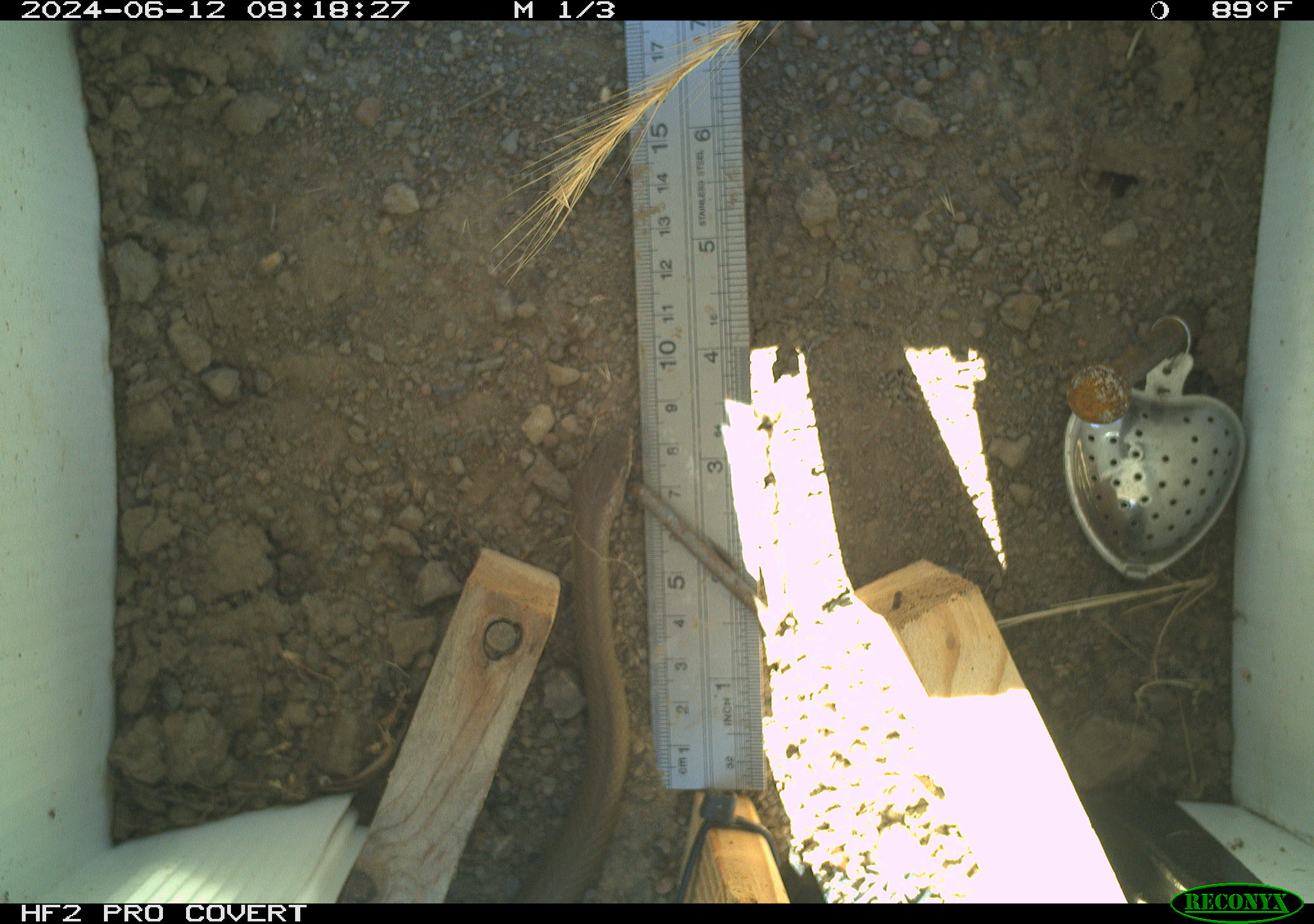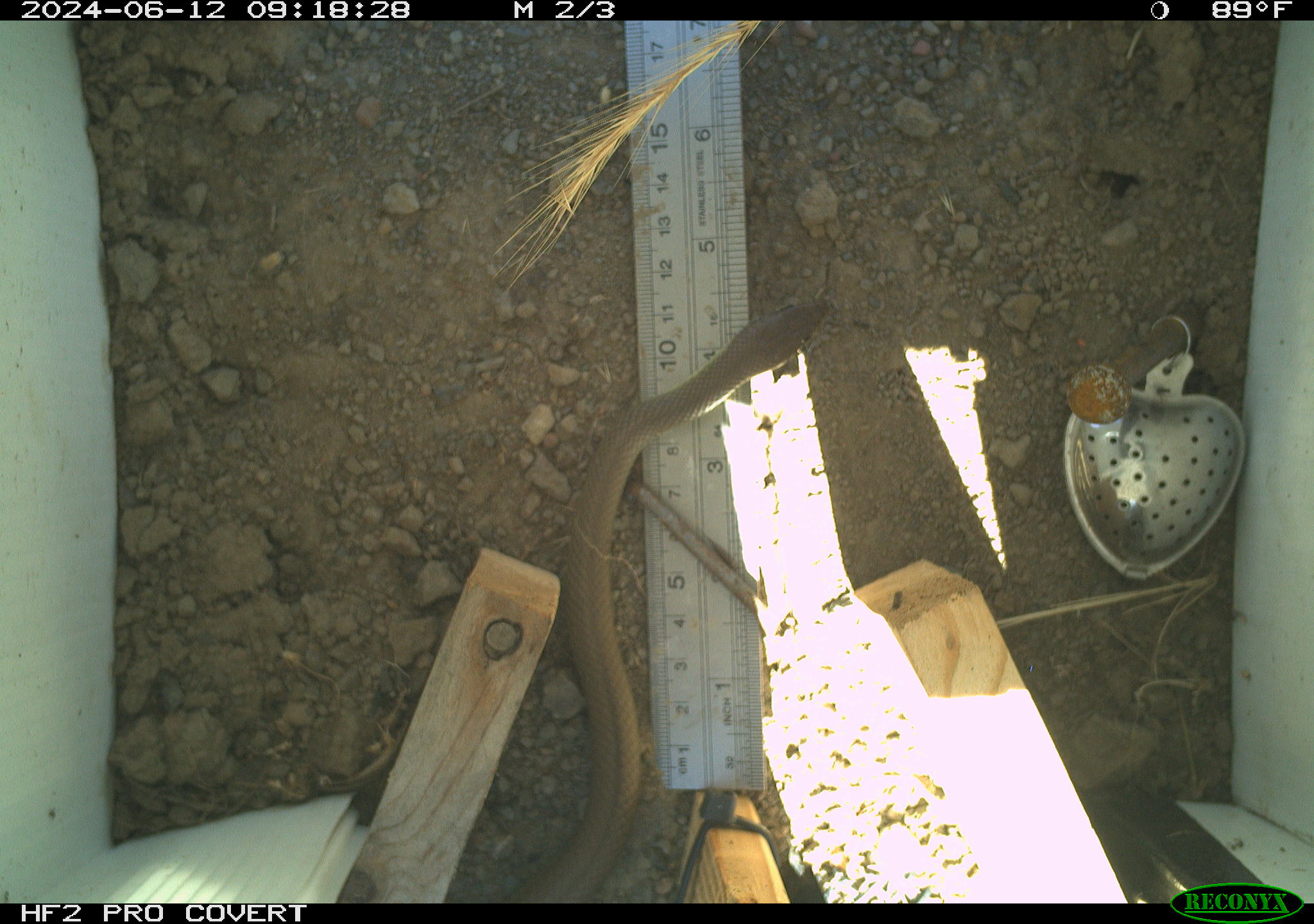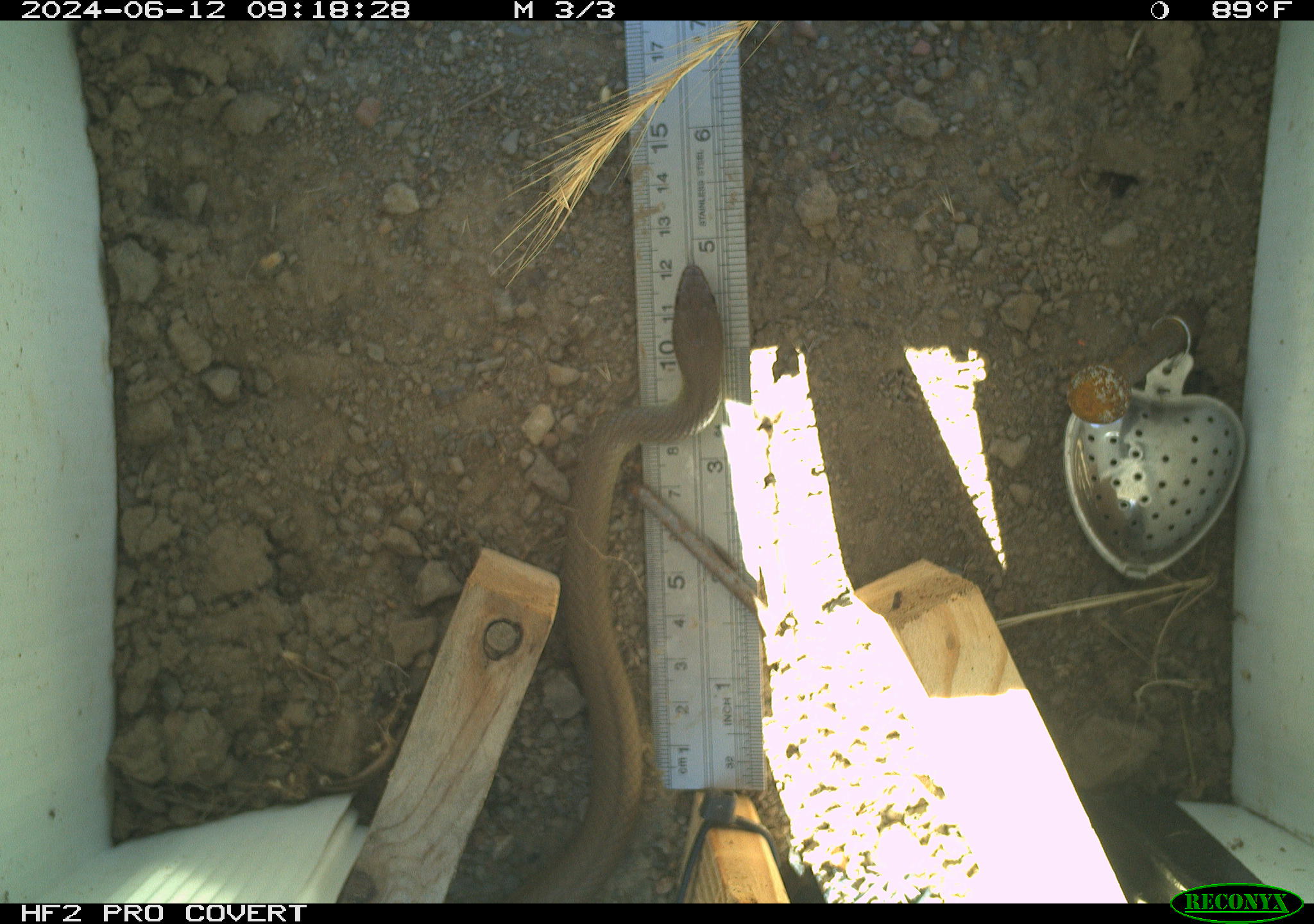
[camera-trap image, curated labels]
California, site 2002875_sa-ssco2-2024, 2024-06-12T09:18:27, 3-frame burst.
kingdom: Animalia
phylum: Chordata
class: Reptilia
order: Squamata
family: Colubridae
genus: Coluber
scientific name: Coluber constrictor mormon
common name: western yellow-bellied racer